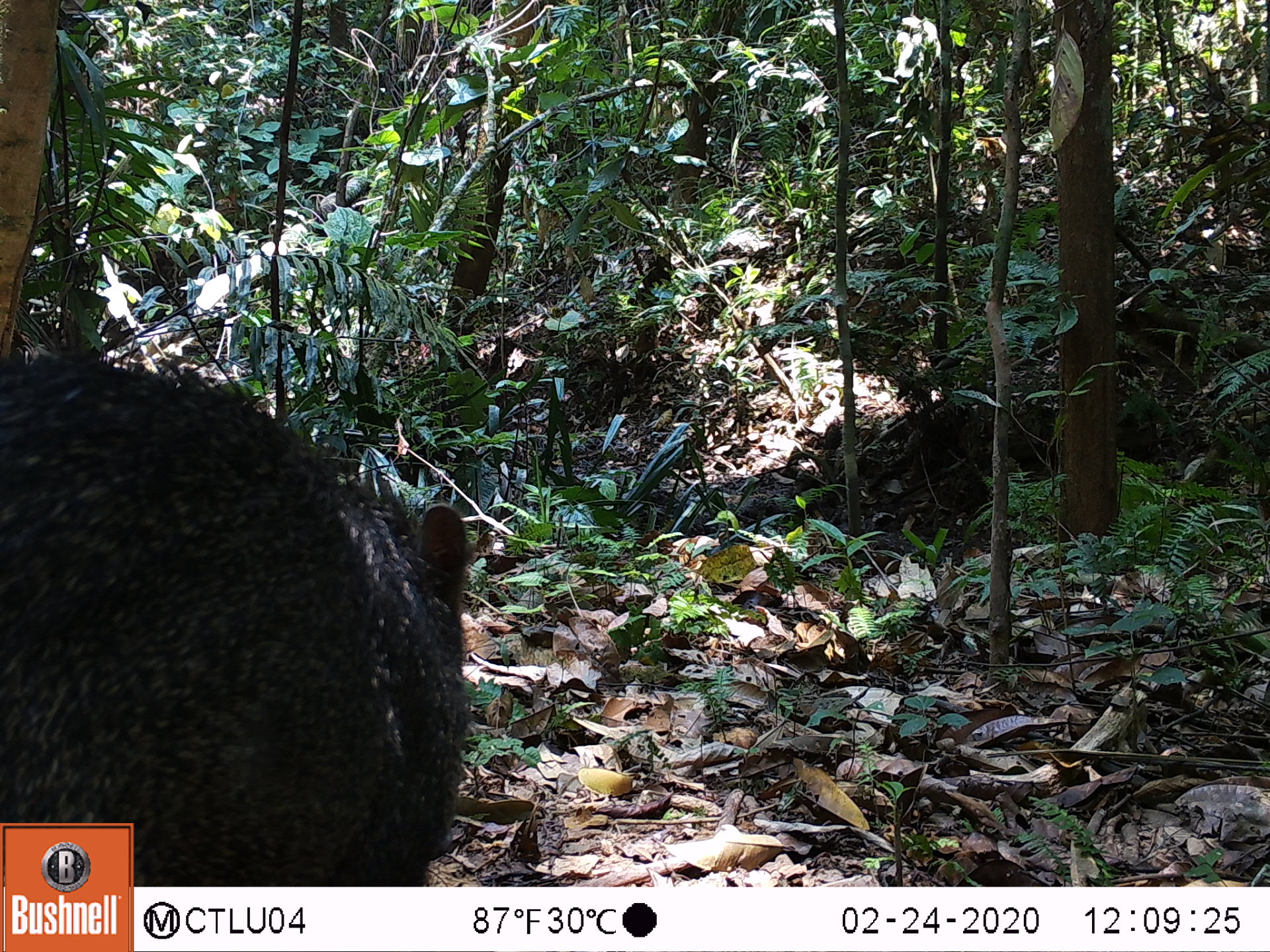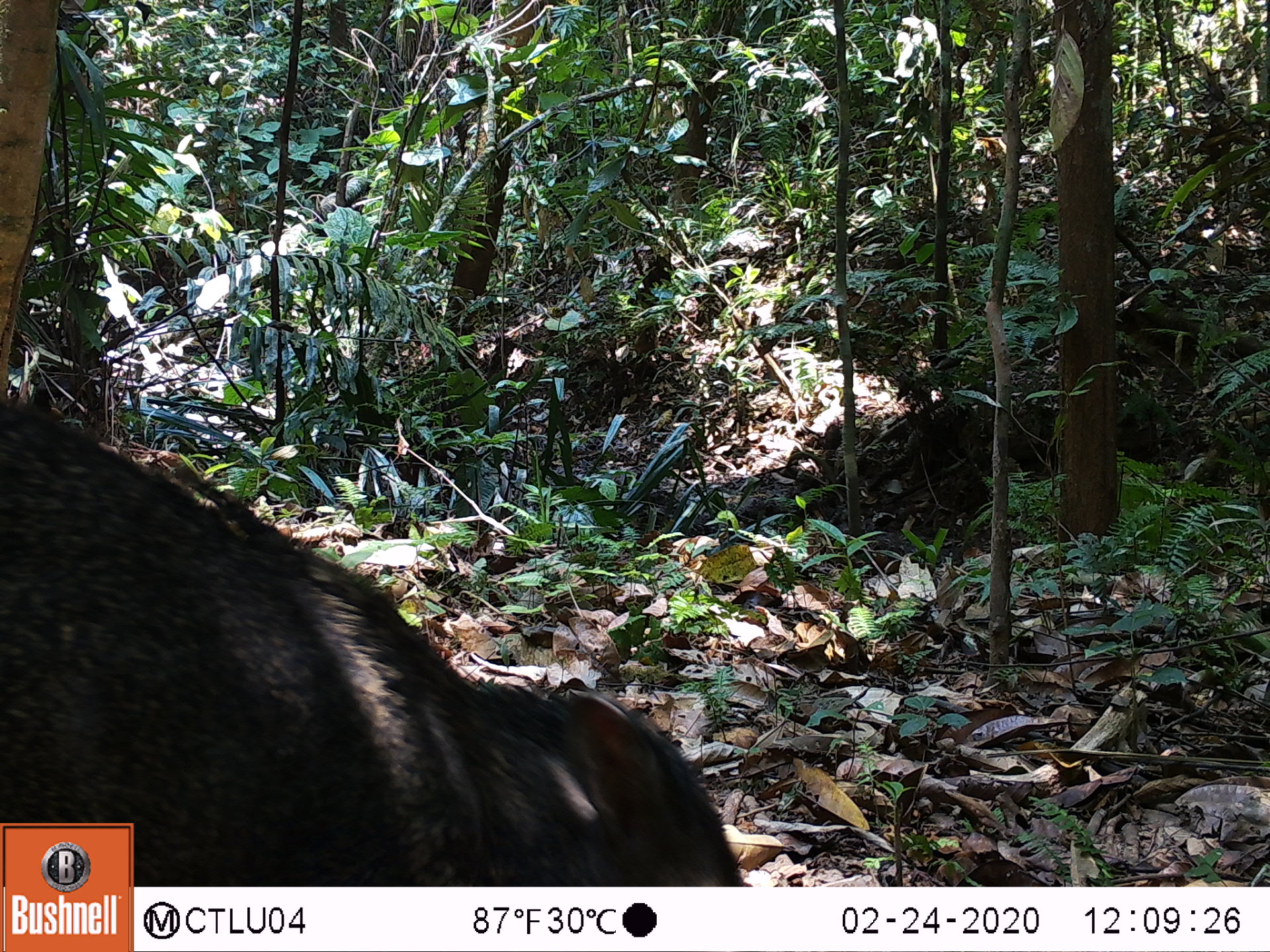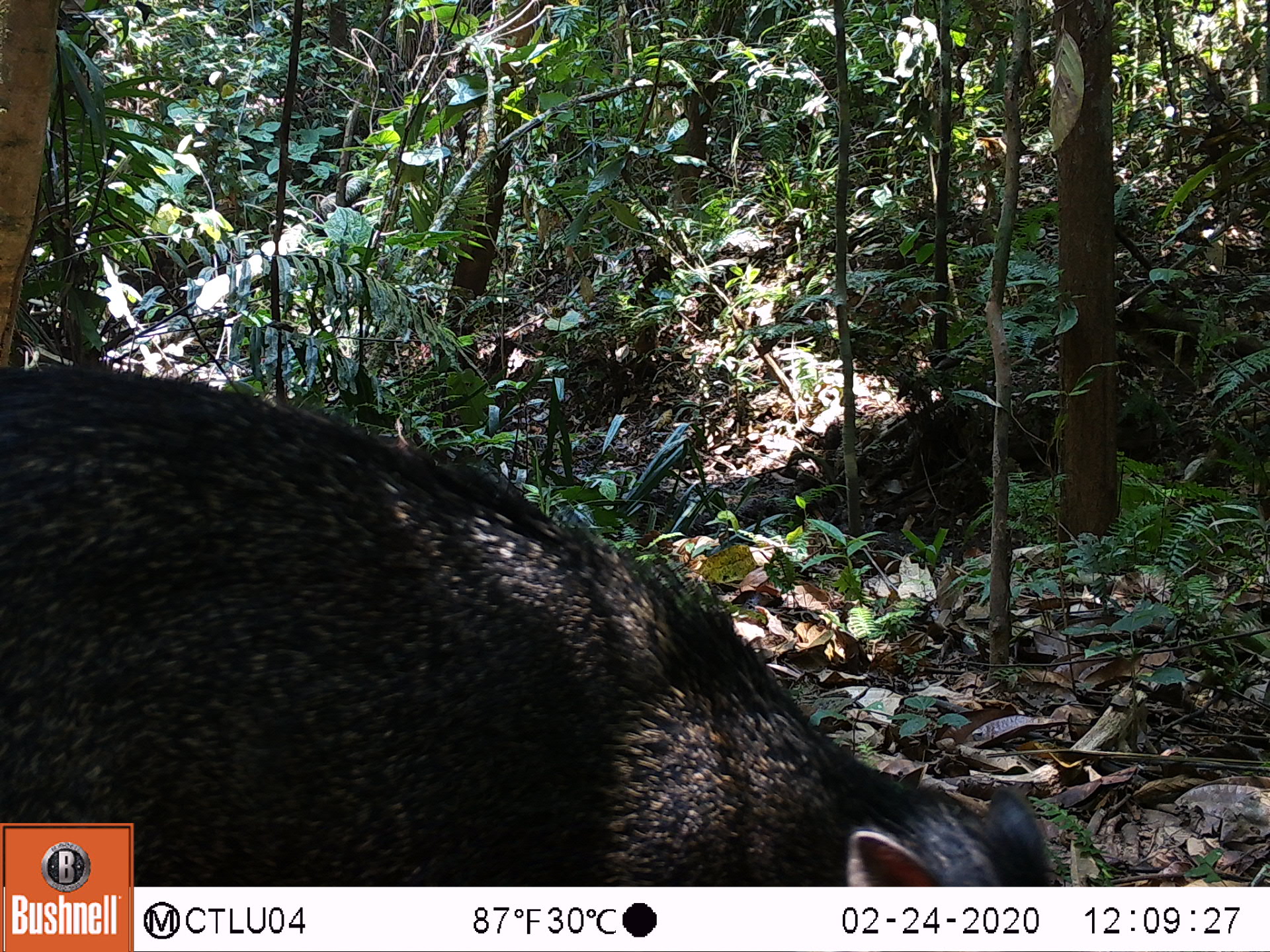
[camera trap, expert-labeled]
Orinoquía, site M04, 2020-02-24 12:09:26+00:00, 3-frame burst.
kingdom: Animalia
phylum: Chordata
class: Mammalia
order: Artiodactyla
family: Tayassuidae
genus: Pecari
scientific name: Pecari tajacu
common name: collared peccary